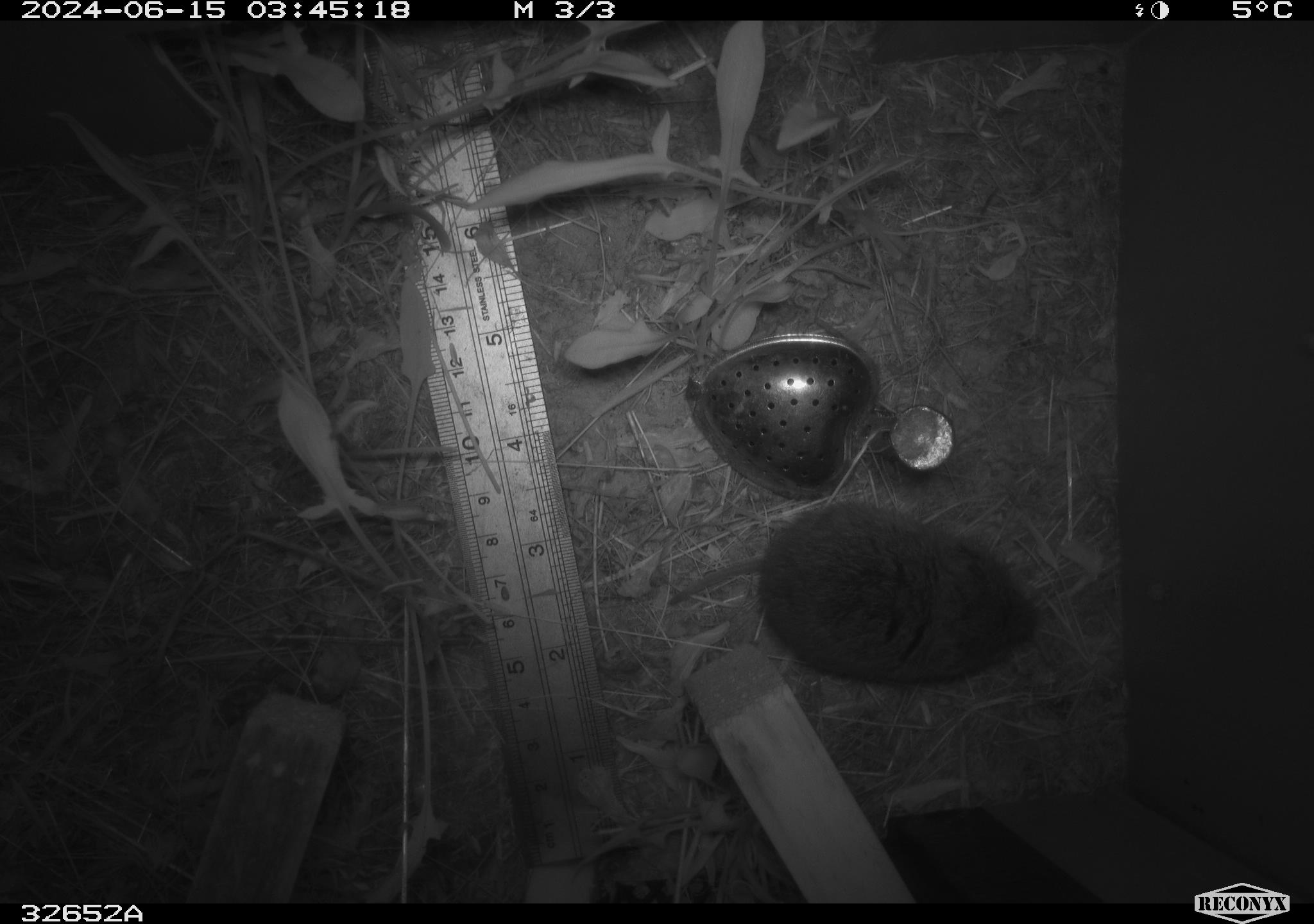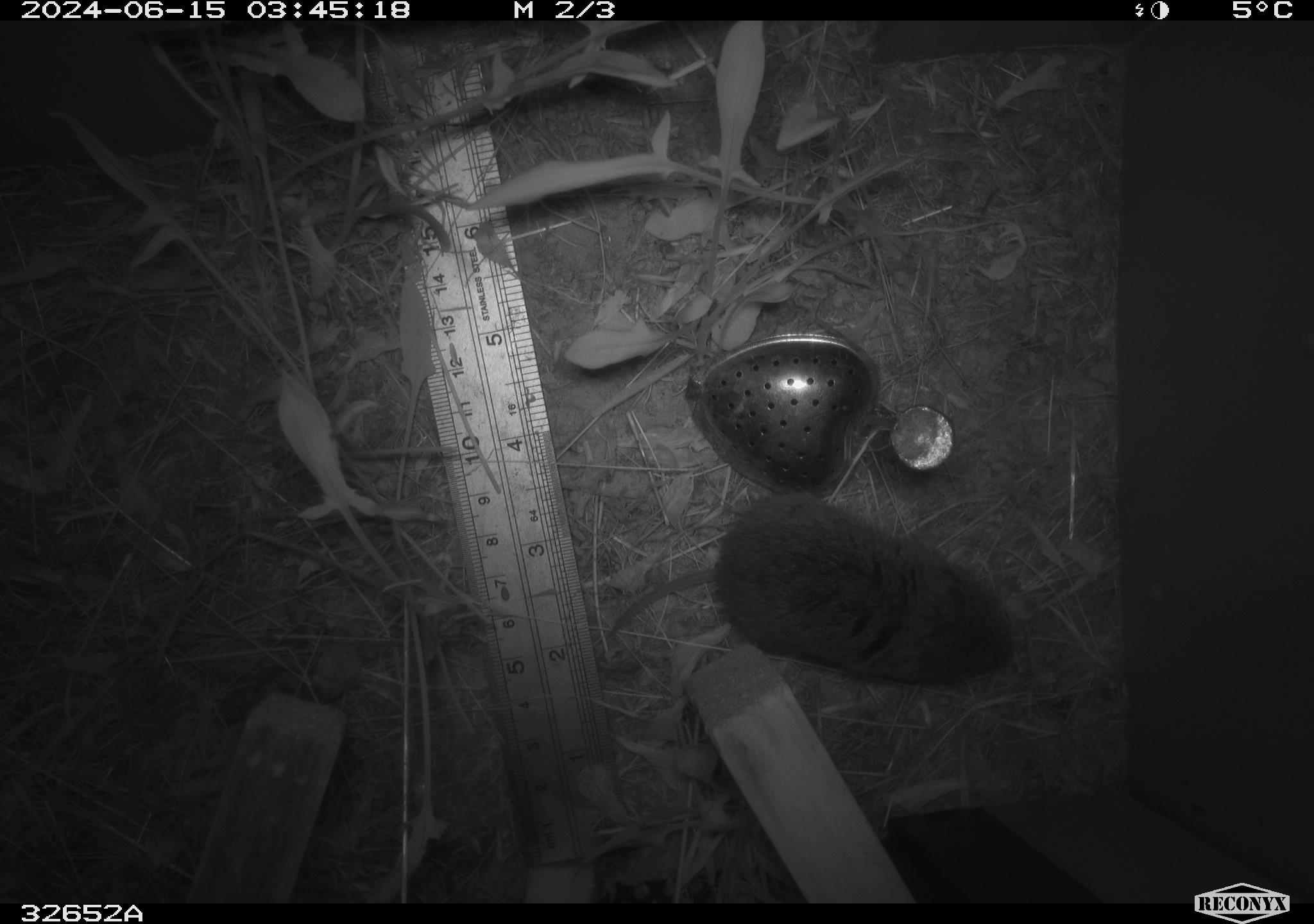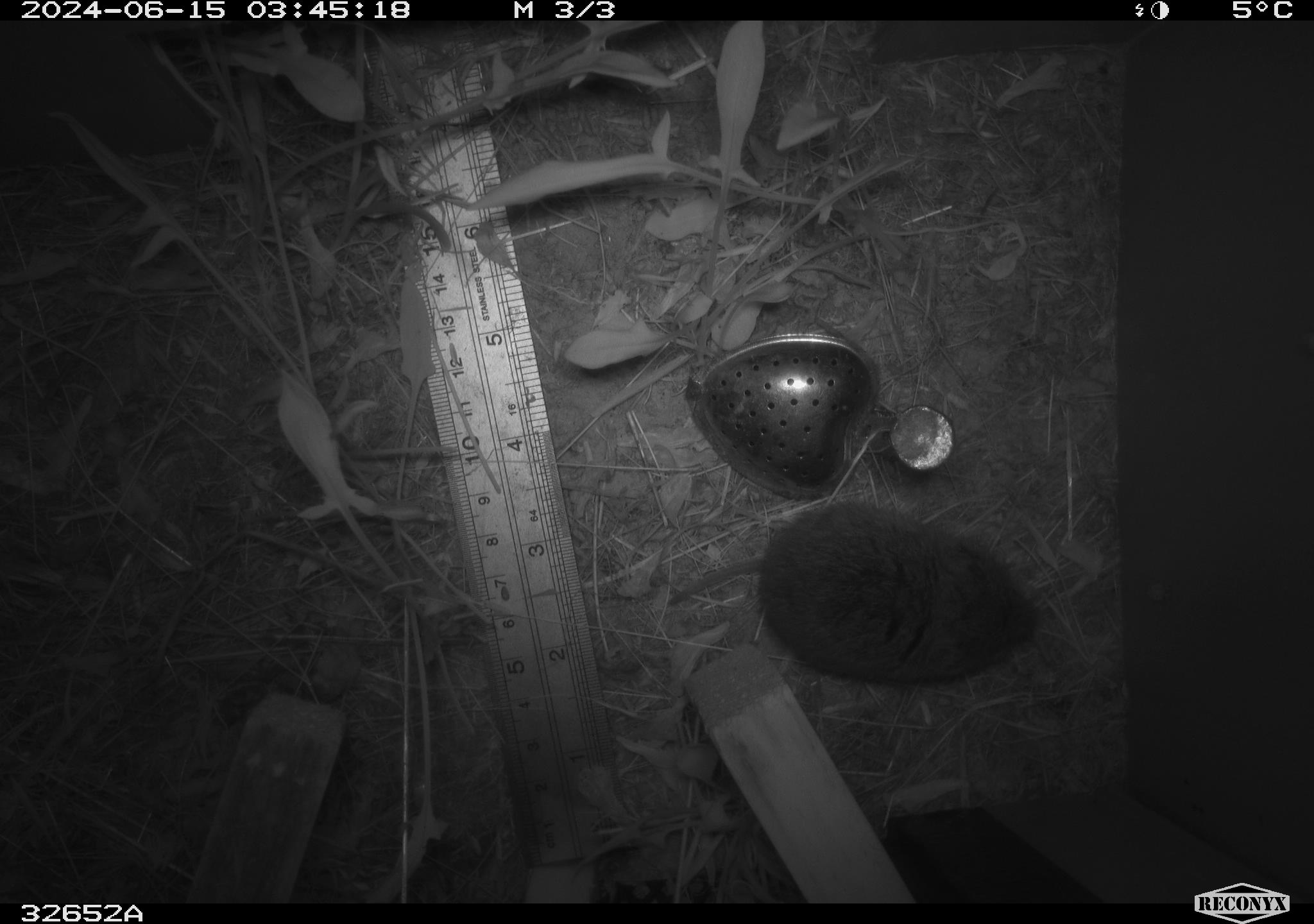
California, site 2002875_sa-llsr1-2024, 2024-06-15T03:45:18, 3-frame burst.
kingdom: Animalia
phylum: Chordata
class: Mammalia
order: Rodentia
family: Cricetidae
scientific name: Arvicolinae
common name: voles, lemmings, and muskrats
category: arvicolinae subfamily